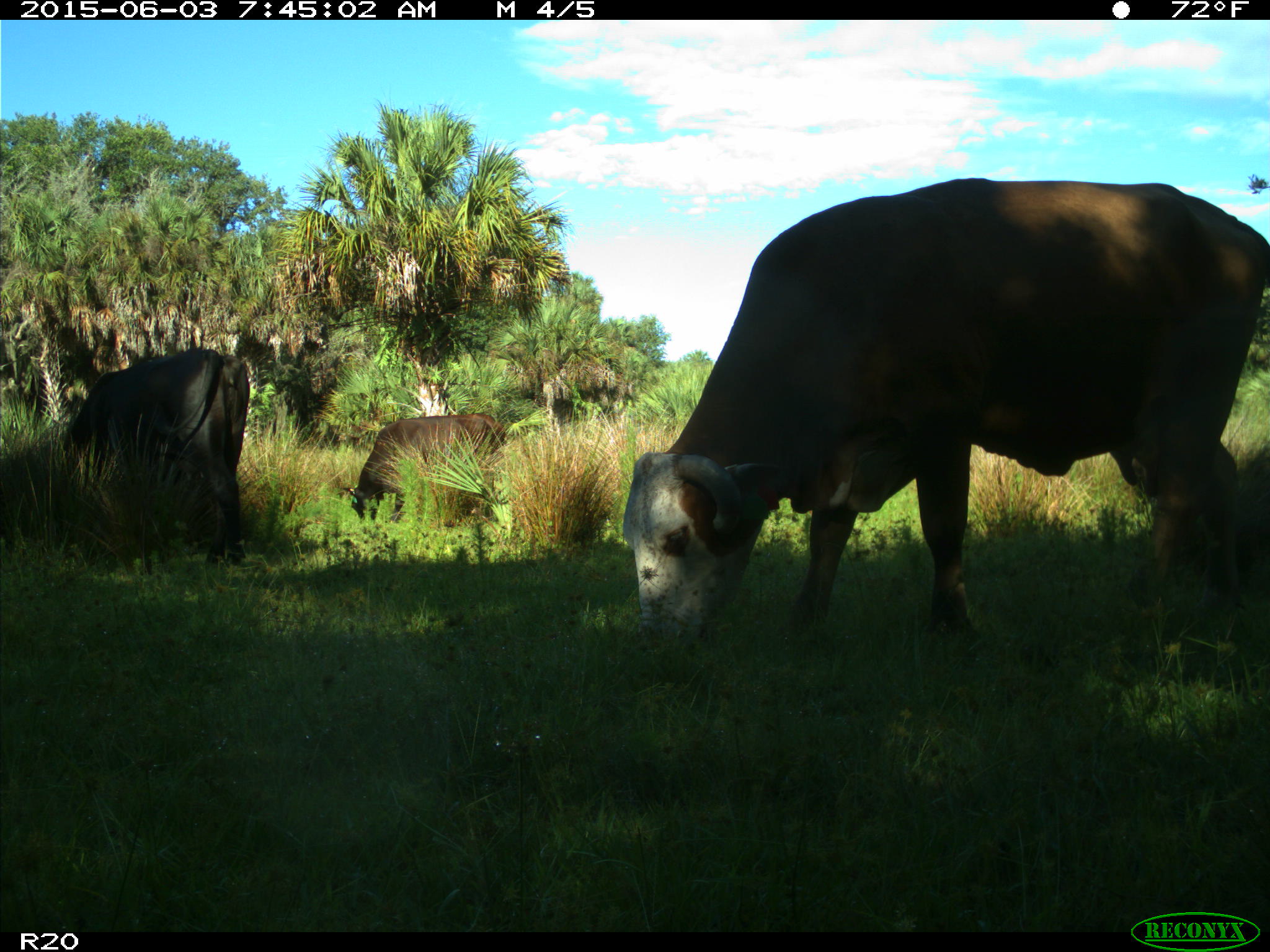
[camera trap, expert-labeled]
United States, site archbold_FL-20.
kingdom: Animalia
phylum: Chordata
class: Mammalia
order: Artiodactyla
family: Bovidae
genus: Bos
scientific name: Bos taurus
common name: domestic cow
Bos taurus (domestic cow).